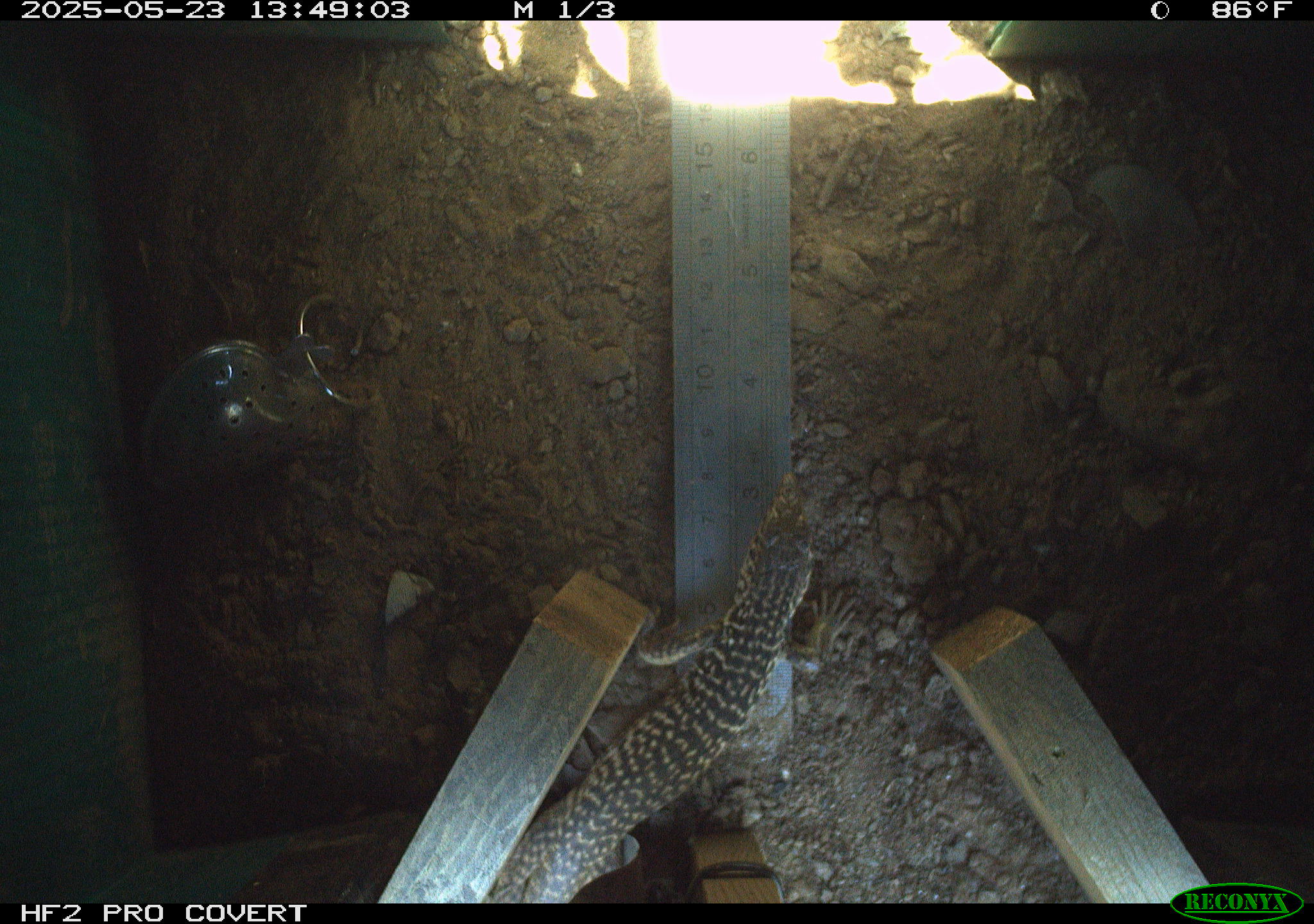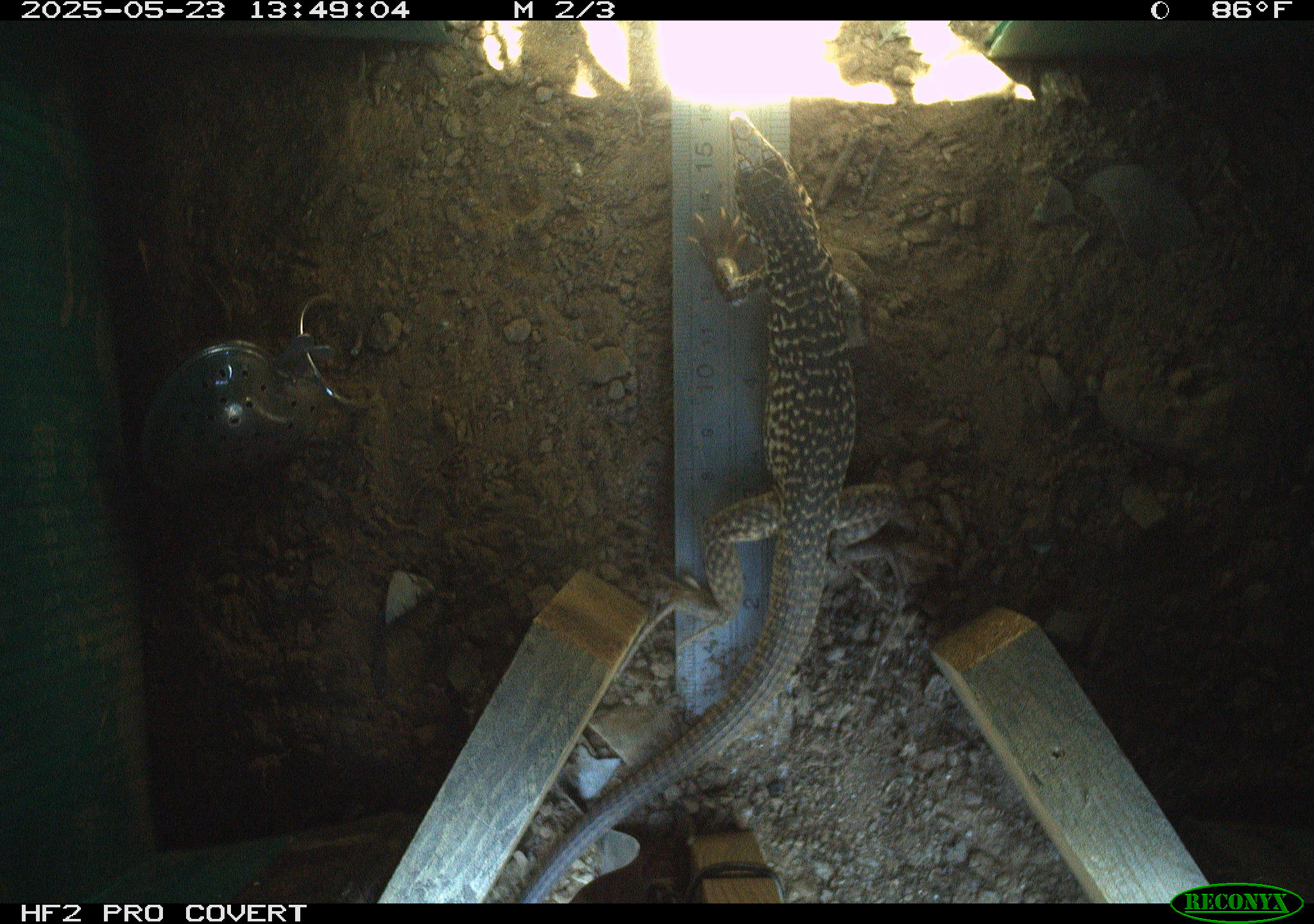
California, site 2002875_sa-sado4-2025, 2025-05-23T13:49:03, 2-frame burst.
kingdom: Animalia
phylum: Chordata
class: Reptilia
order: Squamata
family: Teiidae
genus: Aspidoscelis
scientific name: Aspidoscelis tigris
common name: western whiptail